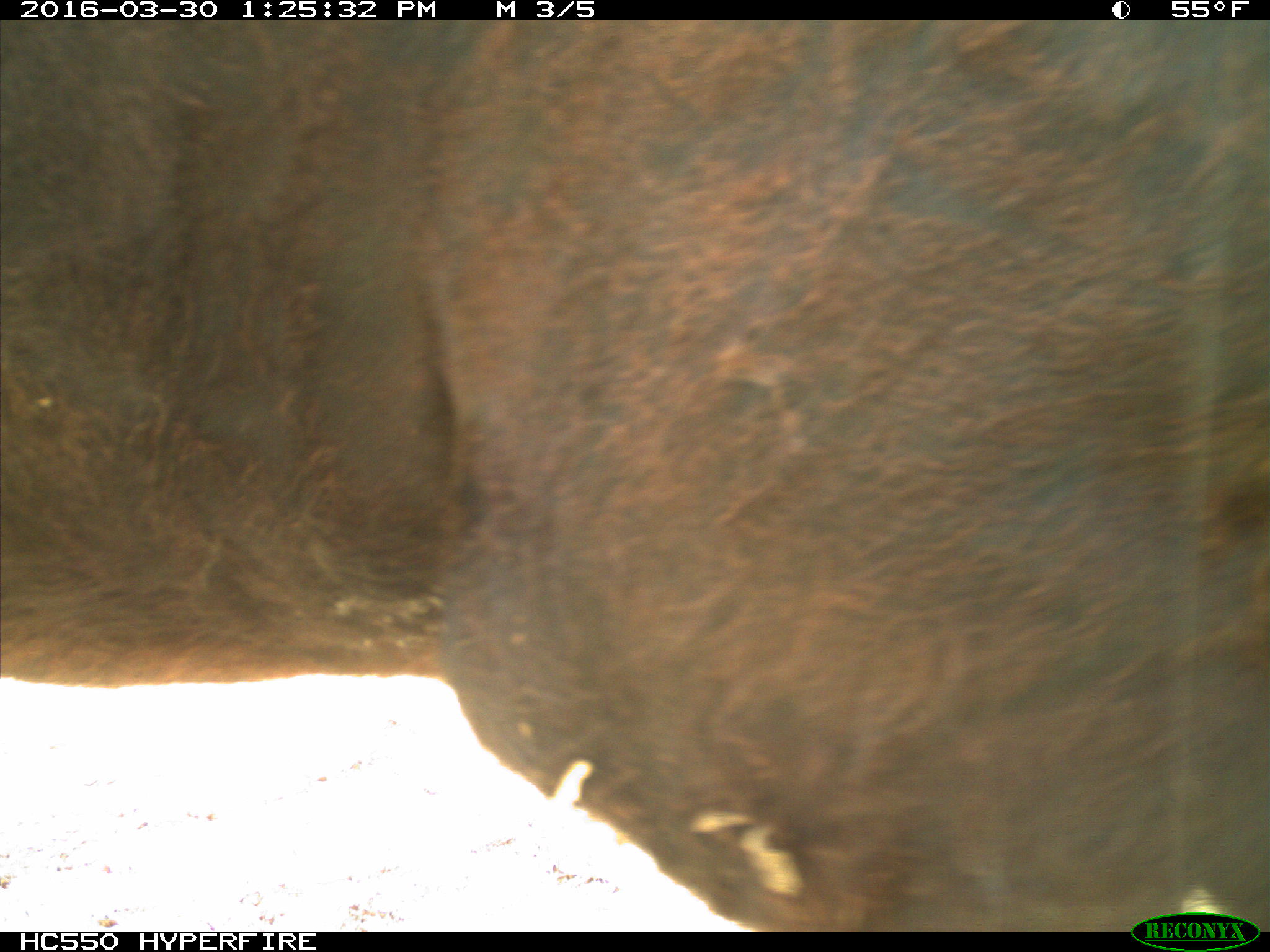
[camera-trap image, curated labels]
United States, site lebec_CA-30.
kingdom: Animalia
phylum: Chordata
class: Mammalia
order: Artiodactyla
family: Bovidae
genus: Bos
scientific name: Bos taurus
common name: domestic cow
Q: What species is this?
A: Bos taurus (domestic cow).